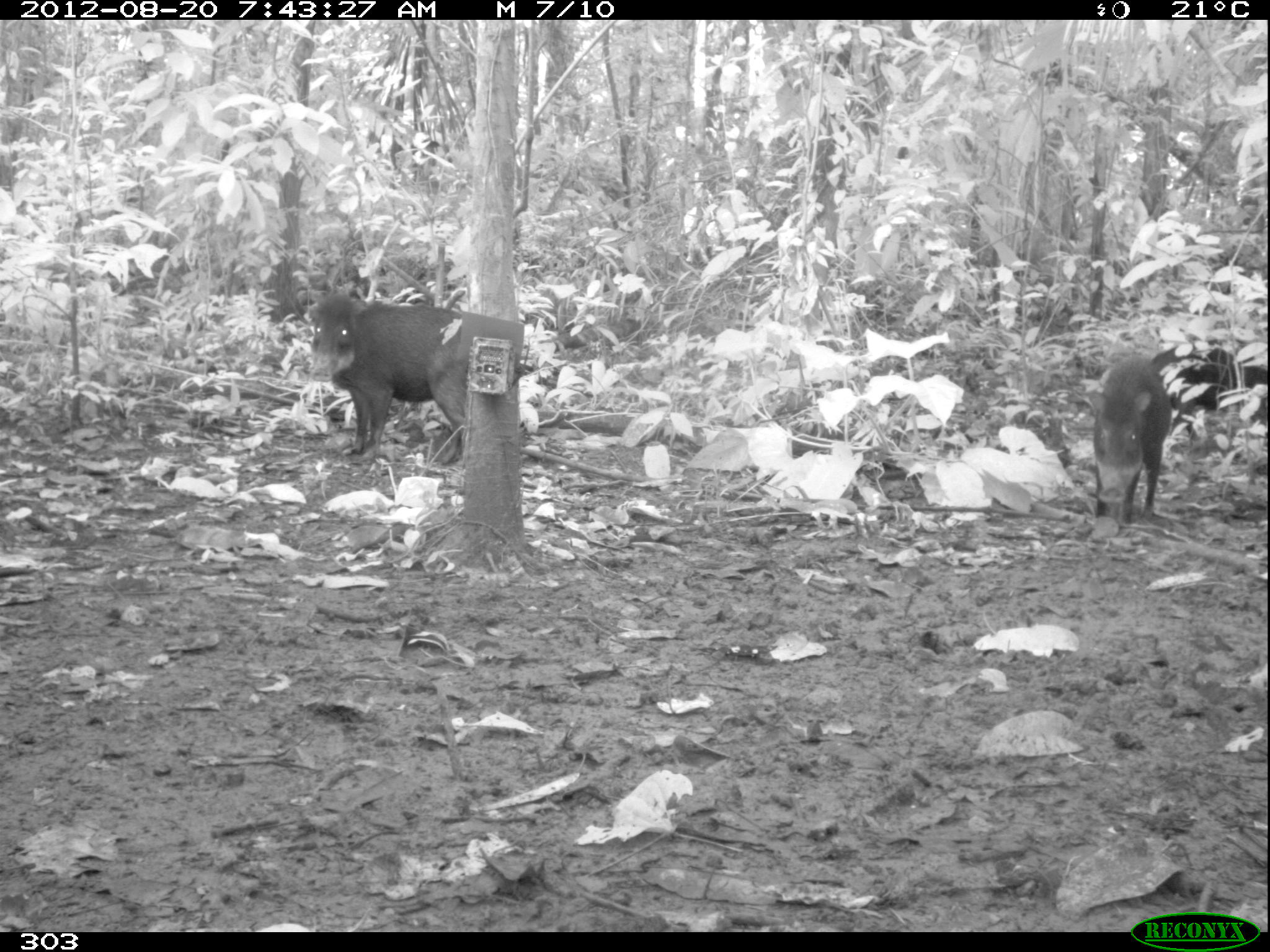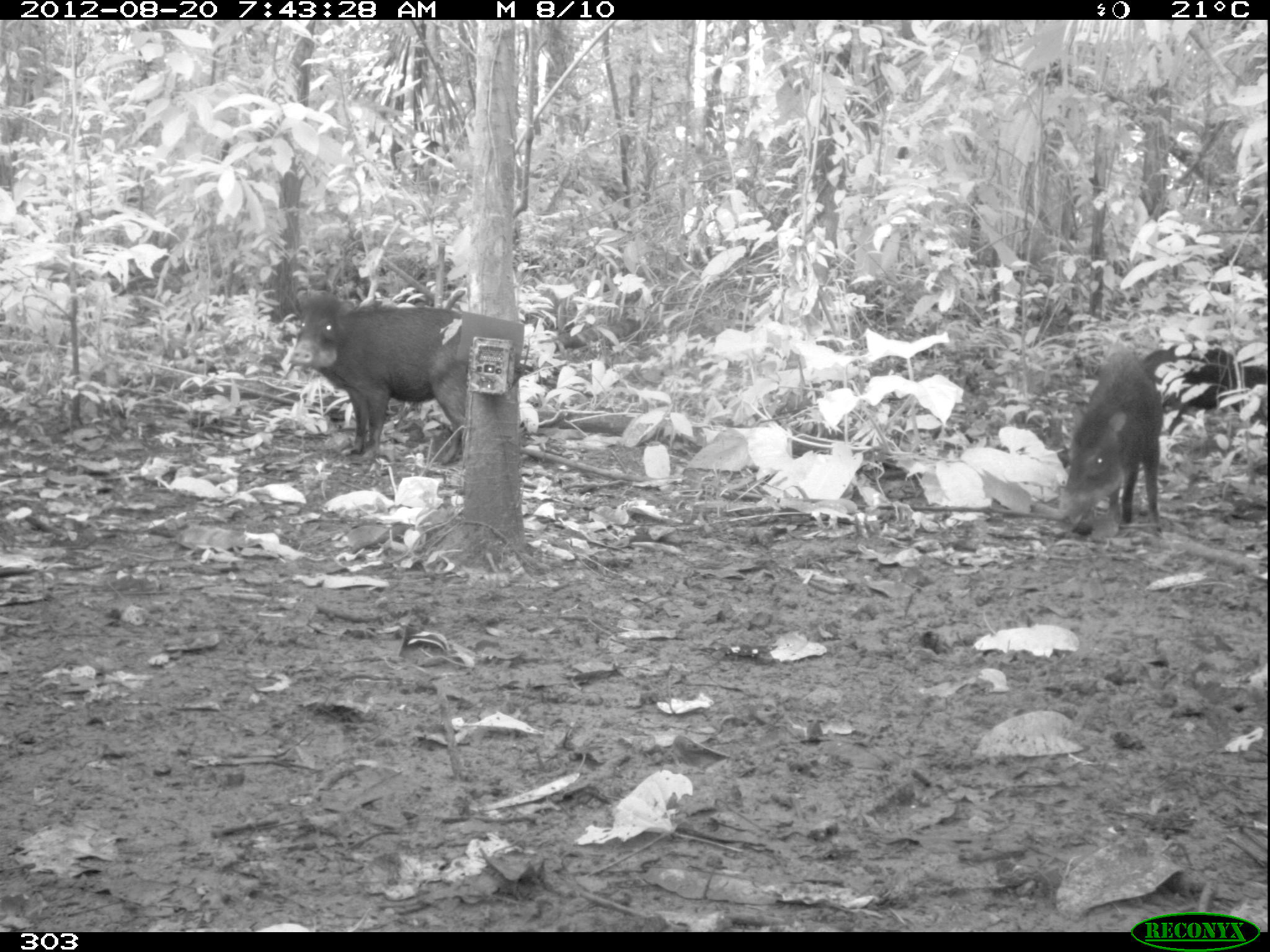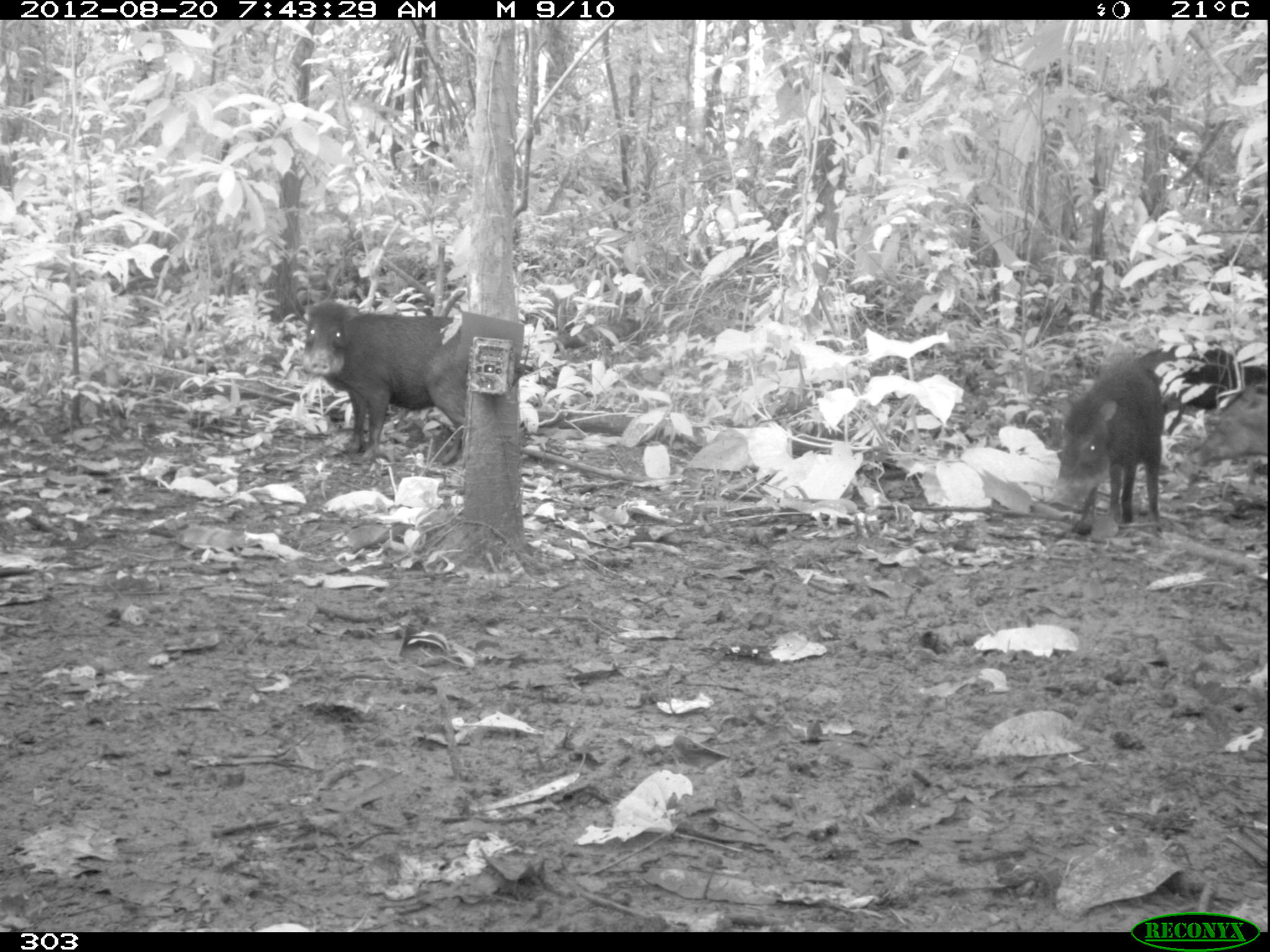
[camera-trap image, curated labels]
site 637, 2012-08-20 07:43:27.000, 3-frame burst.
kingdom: Animalia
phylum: Chordata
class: Mammalia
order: Artiodactyla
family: Tayassuidae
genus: Tayassu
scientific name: Tayassu pecari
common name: white-lipped peccary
Tayassu pecari (white-lipped peccary).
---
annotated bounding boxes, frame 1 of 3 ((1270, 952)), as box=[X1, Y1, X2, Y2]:
tayassu pecari: box=[310, 291, 469, 465]; box=[1085, 350, 1173, 524]; box=[1151, 343, 1238, 413]; box=[1235, 362, 1269, 426]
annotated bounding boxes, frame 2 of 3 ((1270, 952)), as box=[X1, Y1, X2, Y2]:
tayassu pecari: box=[287, 290, 467, 465]; box=[1058, 348, 1164, 538]; box=[1140, 342, 1233, 421]; box=[1235, 359, 1270, 427]